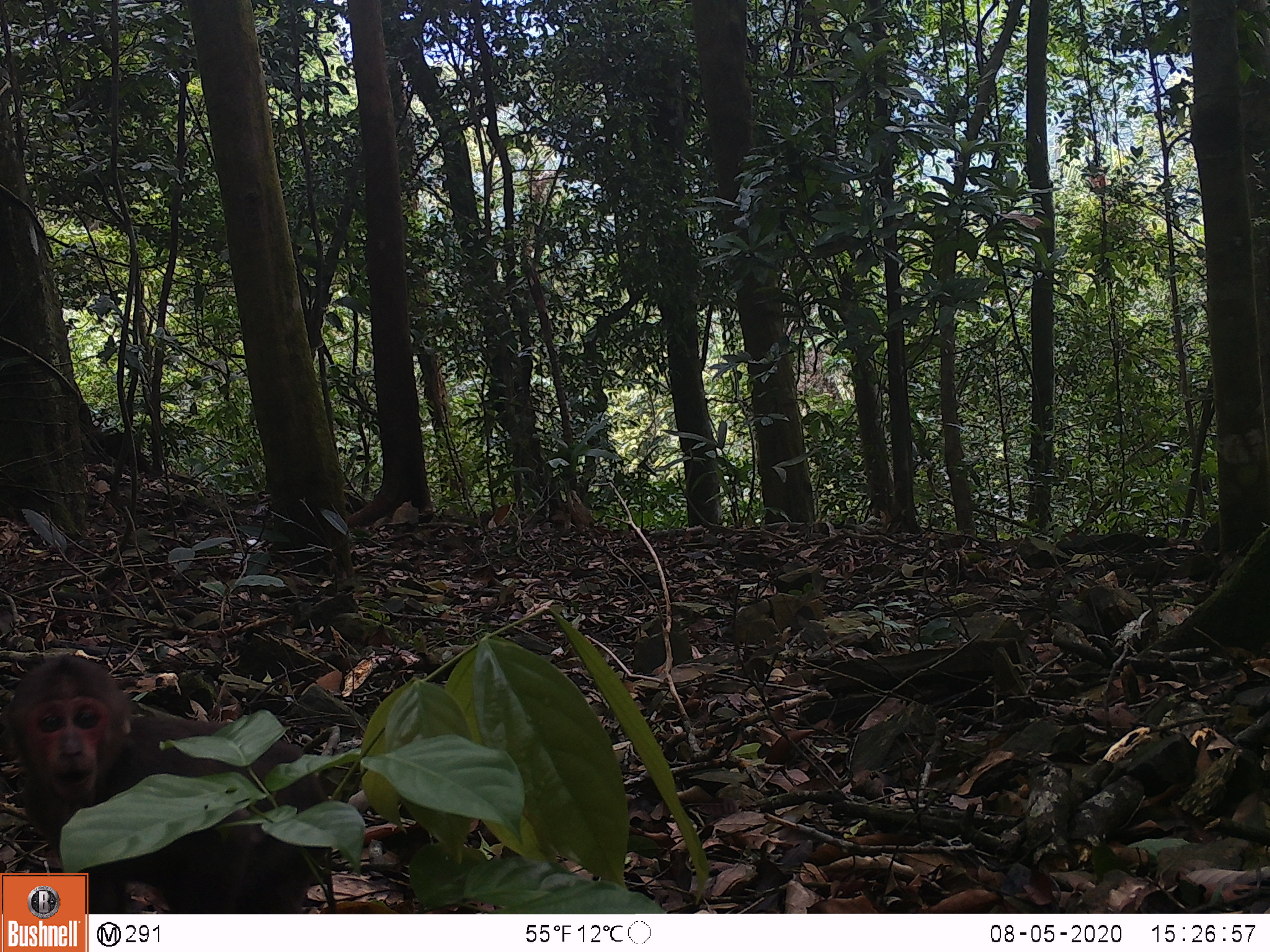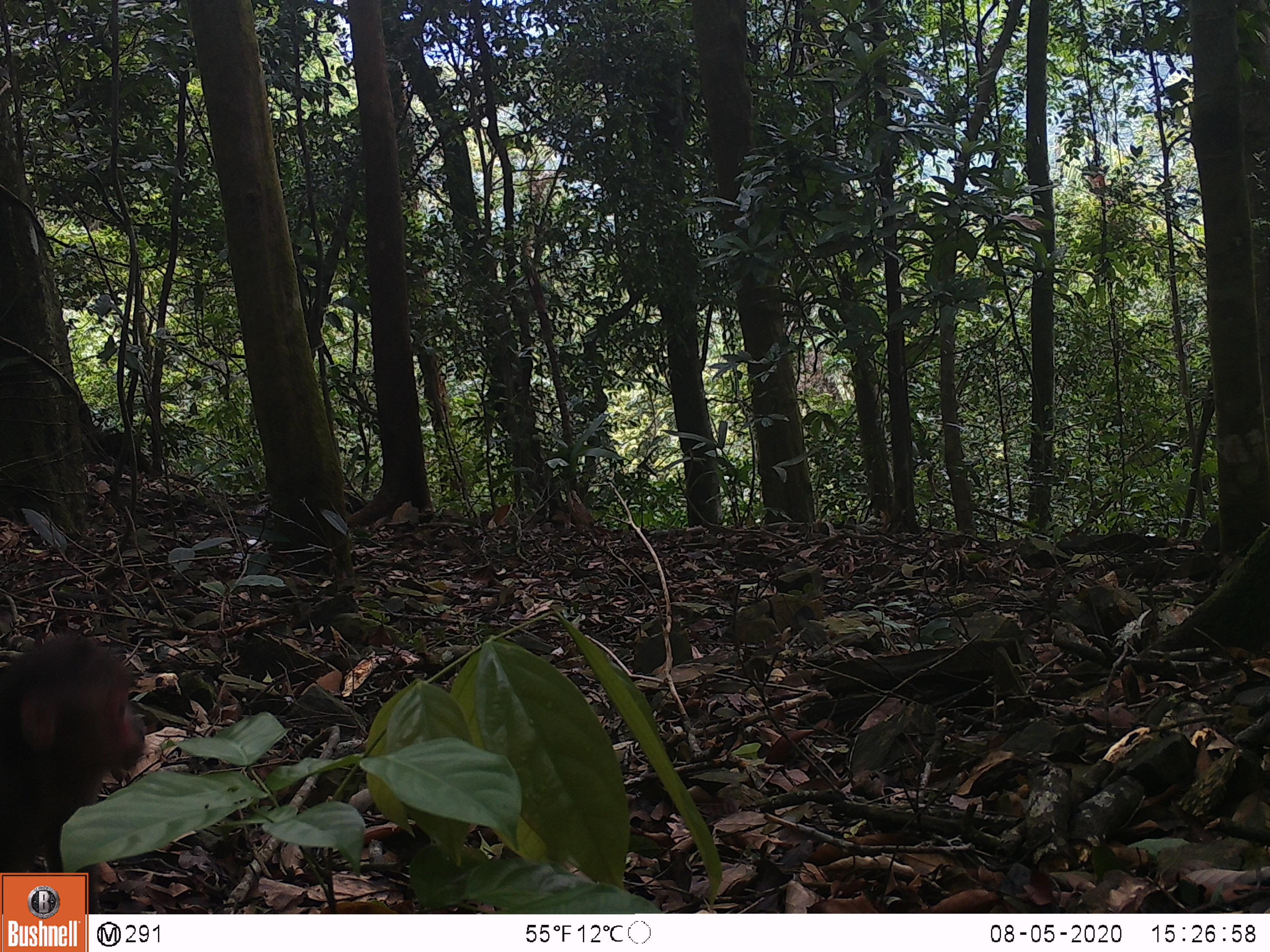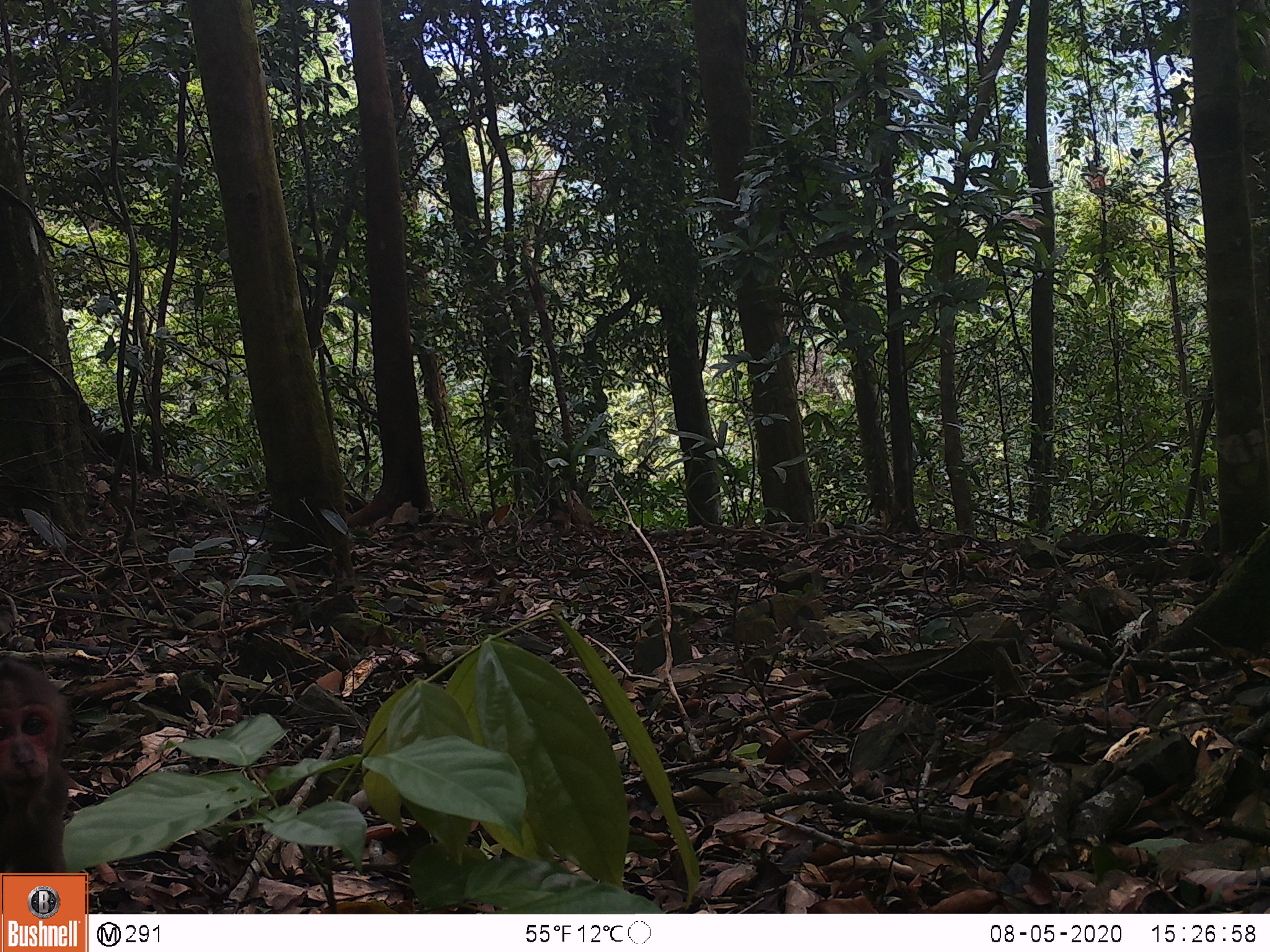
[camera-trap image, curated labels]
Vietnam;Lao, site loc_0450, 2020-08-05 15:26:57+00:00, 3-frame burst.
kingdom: Animalia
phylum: Chordata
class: Mammalia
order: Primates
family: Cercopithecidae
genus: Macaca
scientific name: Macaca arctoides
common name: stump-tailed macaque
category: stump tailed macaque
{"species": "stump tailed macaque (stump-tailed macaque) (Macaca arctoides)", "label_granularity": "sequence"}